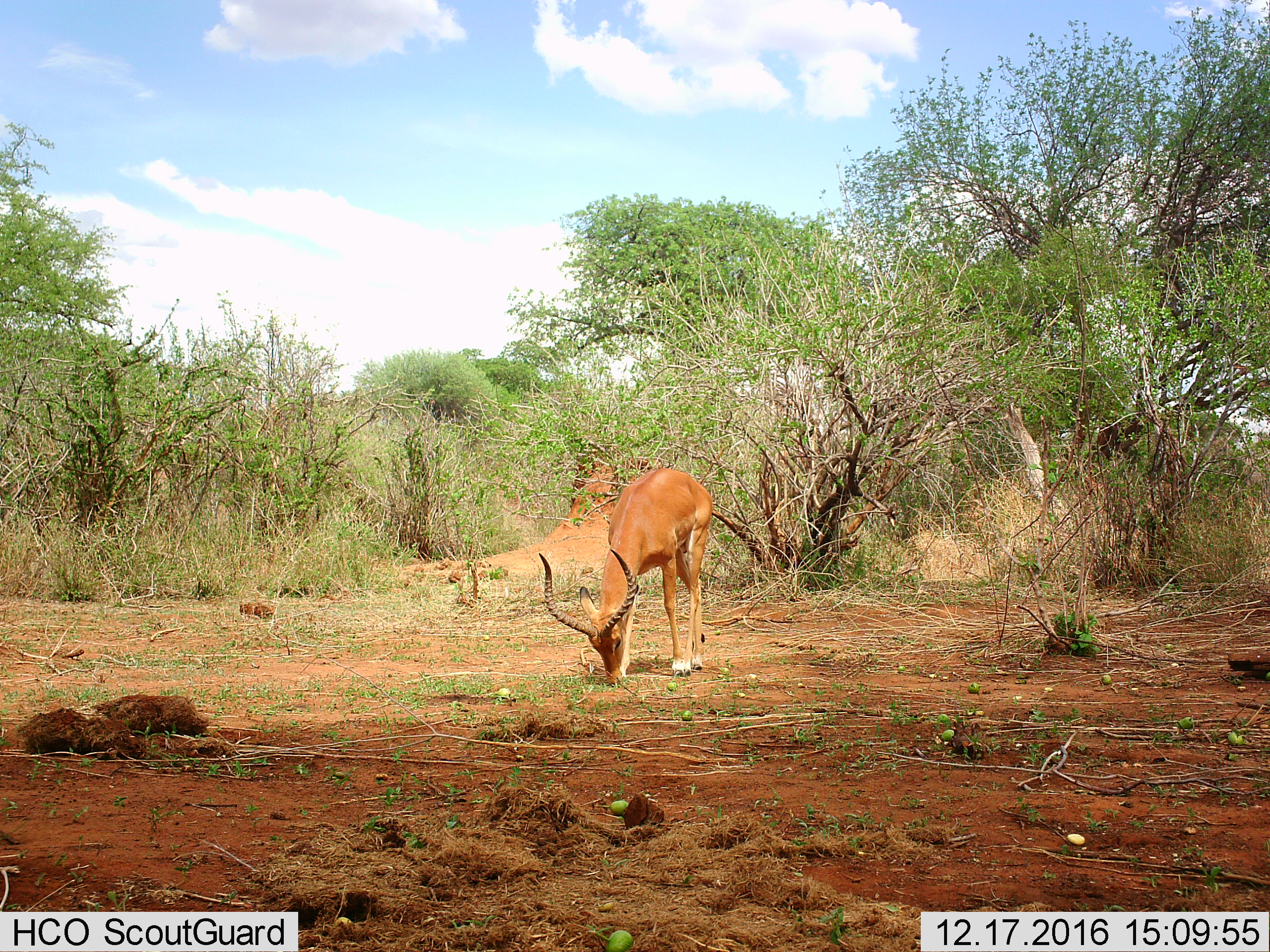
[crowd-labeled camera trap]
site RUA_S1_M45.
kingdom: Animalia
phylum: Chordata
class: Mammalia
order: Artiodactyla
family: Bovidae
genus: Aepyceros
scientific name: Aepyceros melampus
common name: impala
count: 1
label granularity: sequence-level